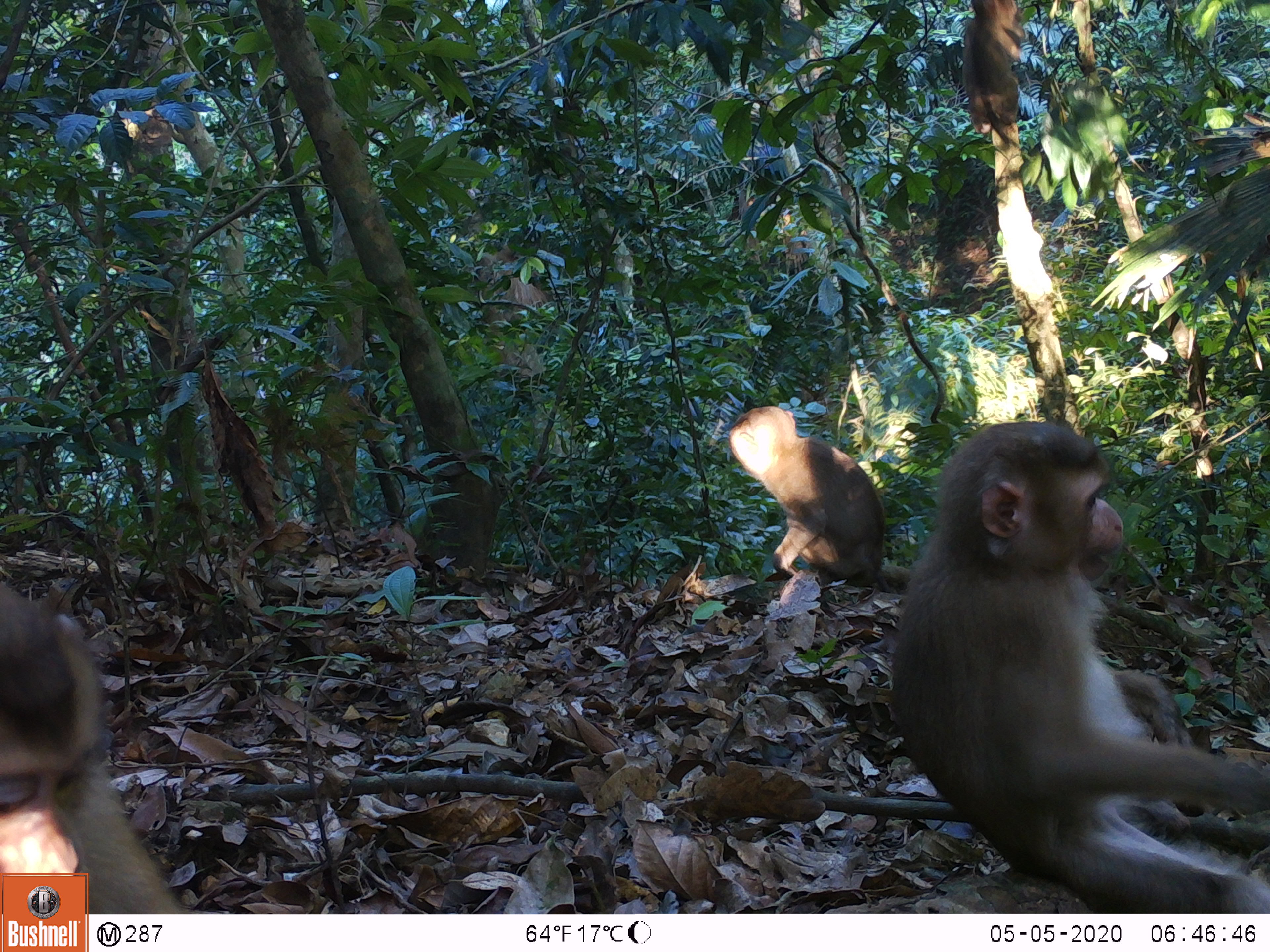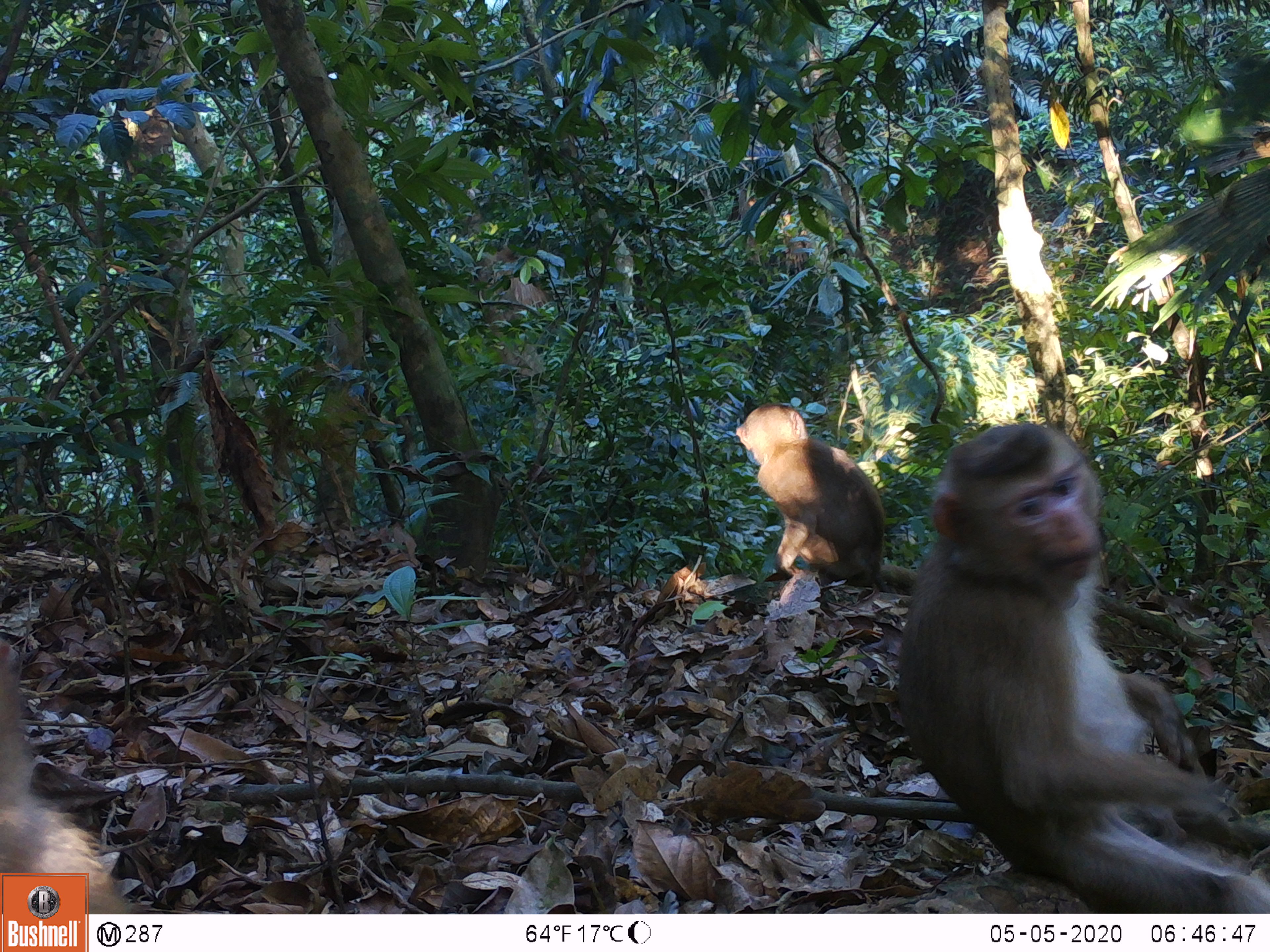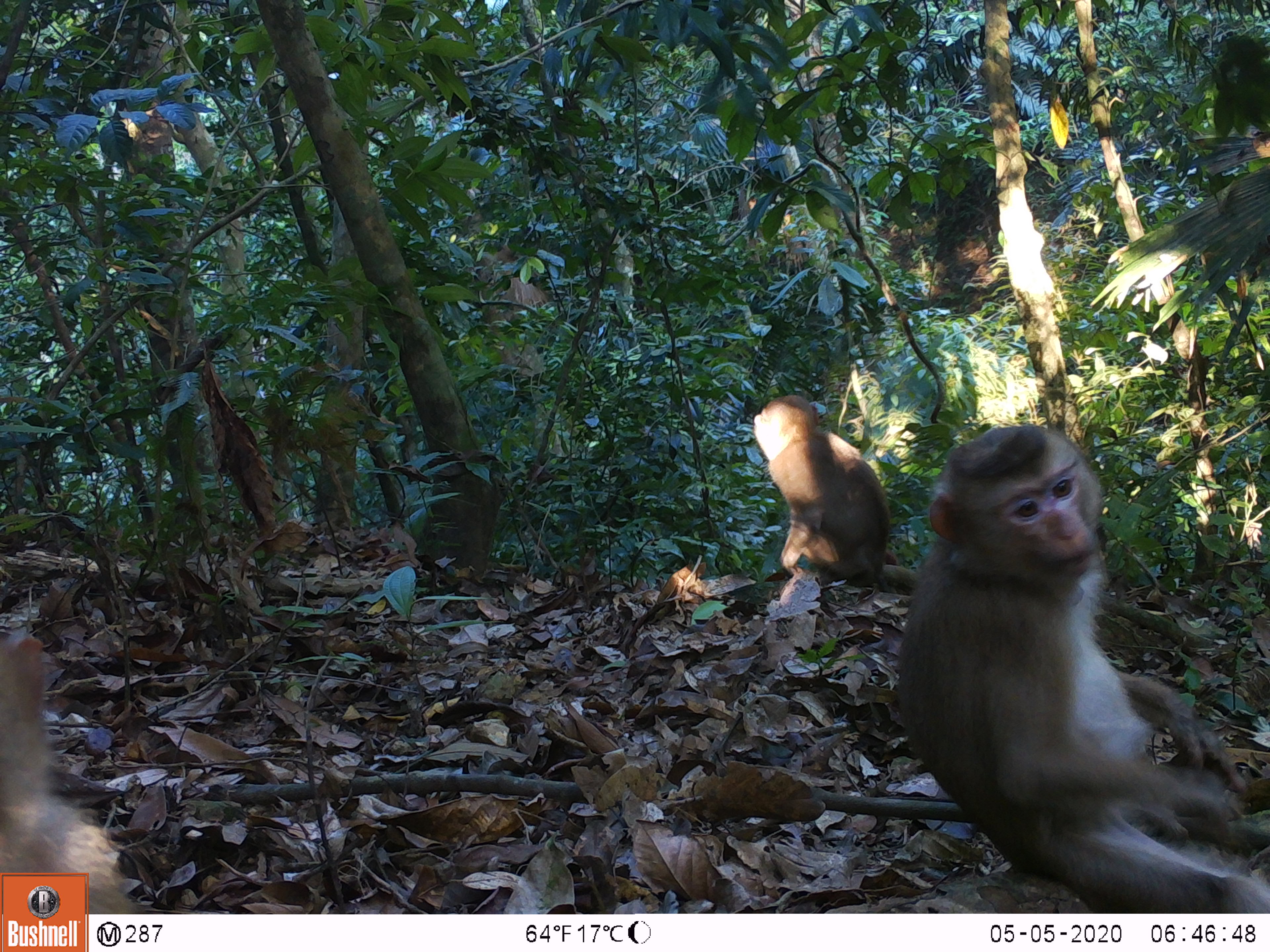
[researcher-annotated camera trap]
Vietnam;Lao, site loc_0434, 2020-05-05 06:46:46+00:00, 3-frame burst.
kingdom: Animalia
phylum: Chordata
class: Mammalia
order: Primates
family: Cercopithecidae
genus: Macaca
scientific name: Macaca nemestrina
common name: pig-tailed macaque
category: pig tailed macaque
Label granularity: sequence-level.